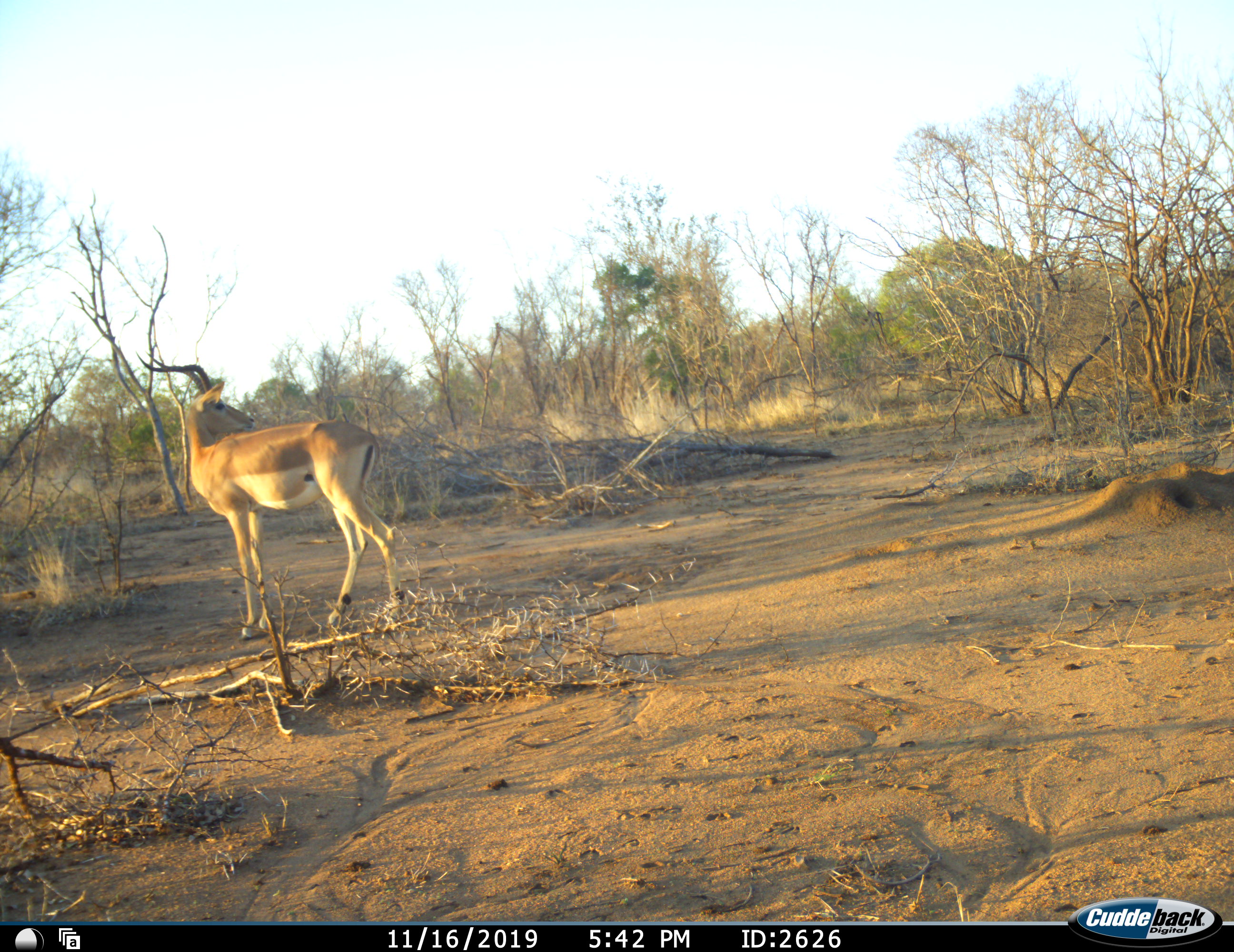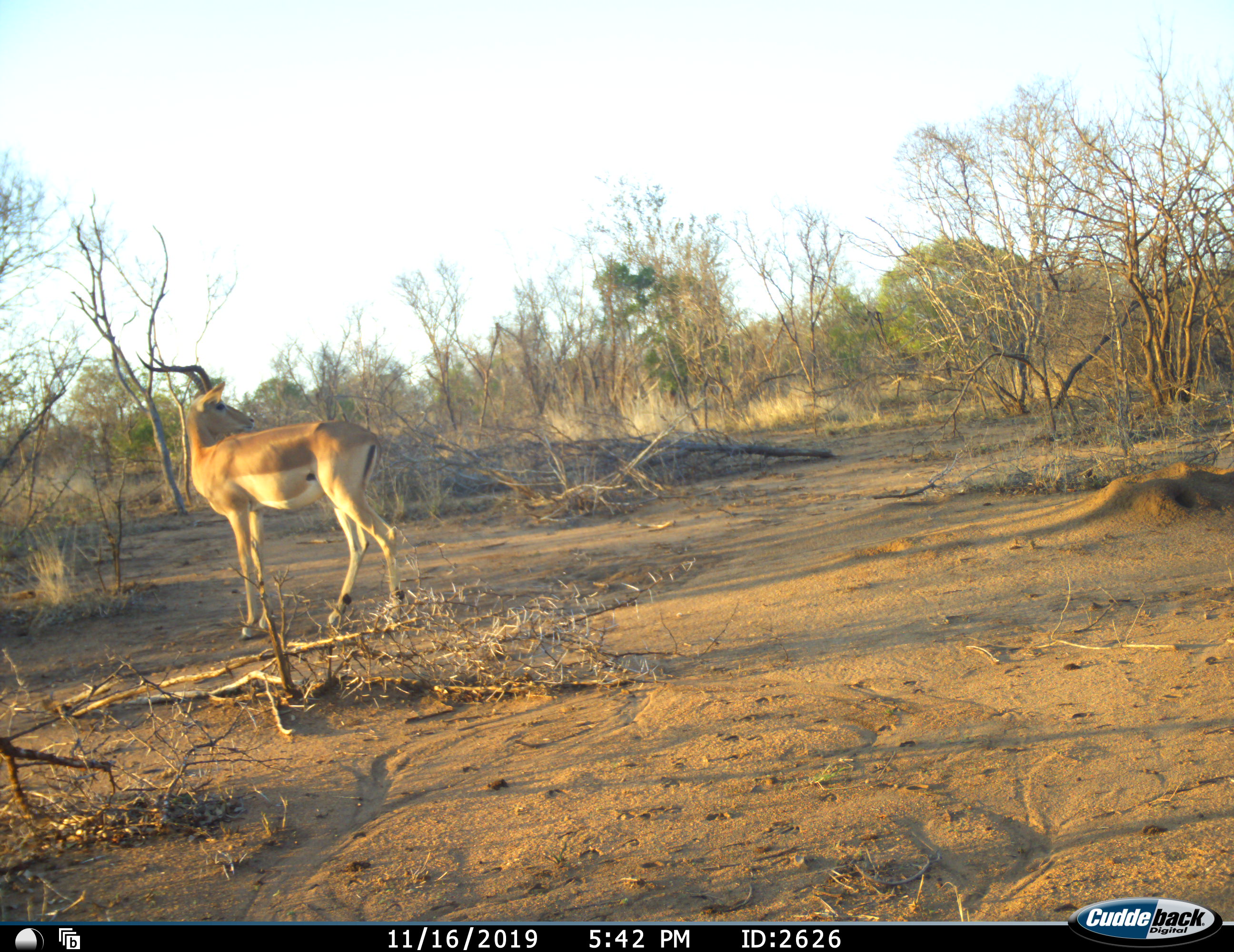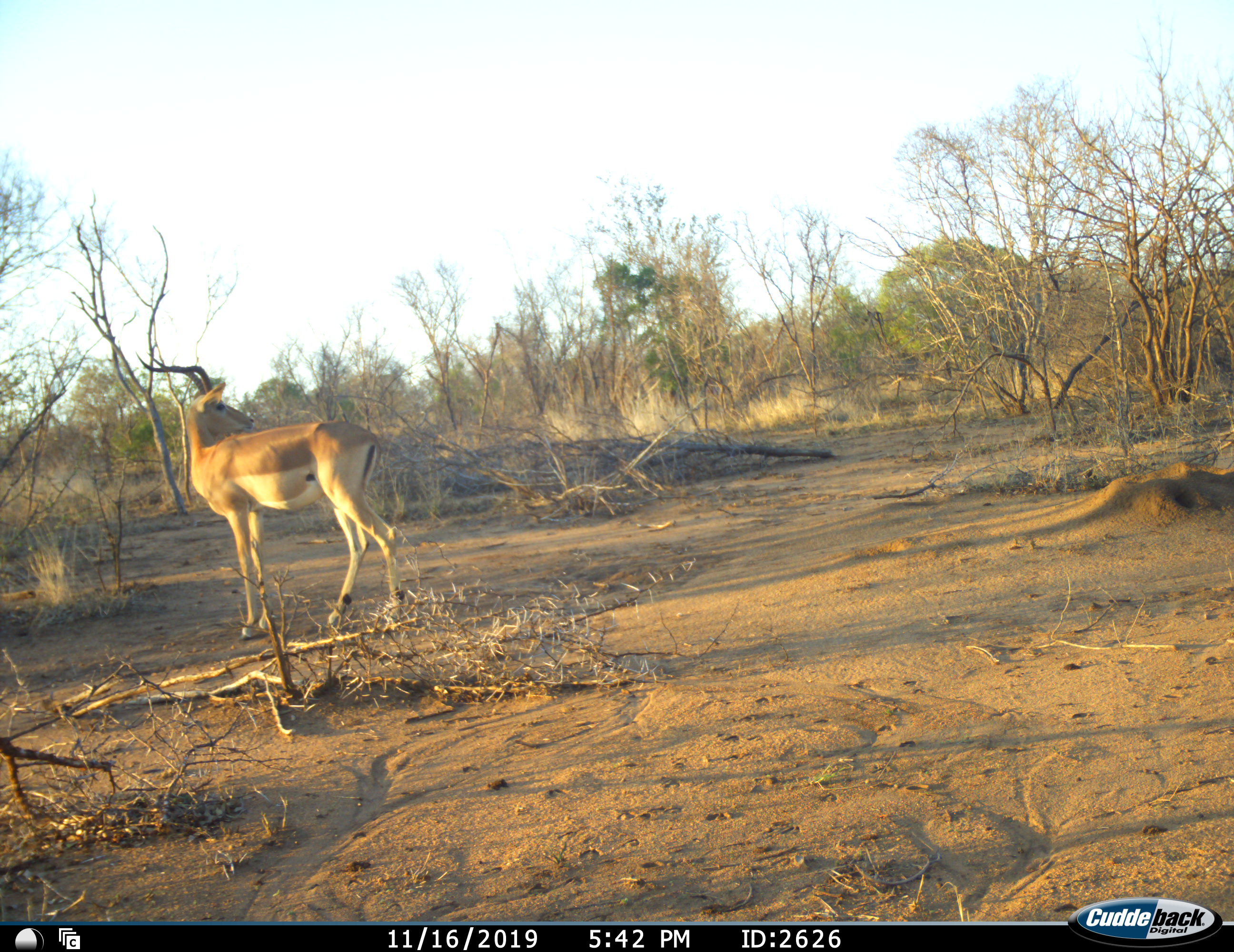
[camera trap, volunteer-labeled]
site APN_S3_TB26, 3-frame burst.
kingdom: Animalia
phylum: Chordata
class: Mammalia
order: Artiodactyla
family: Bovidae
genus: Aepyceros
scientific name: Aepyceros melampus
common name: impala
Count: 1.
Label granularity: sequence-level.